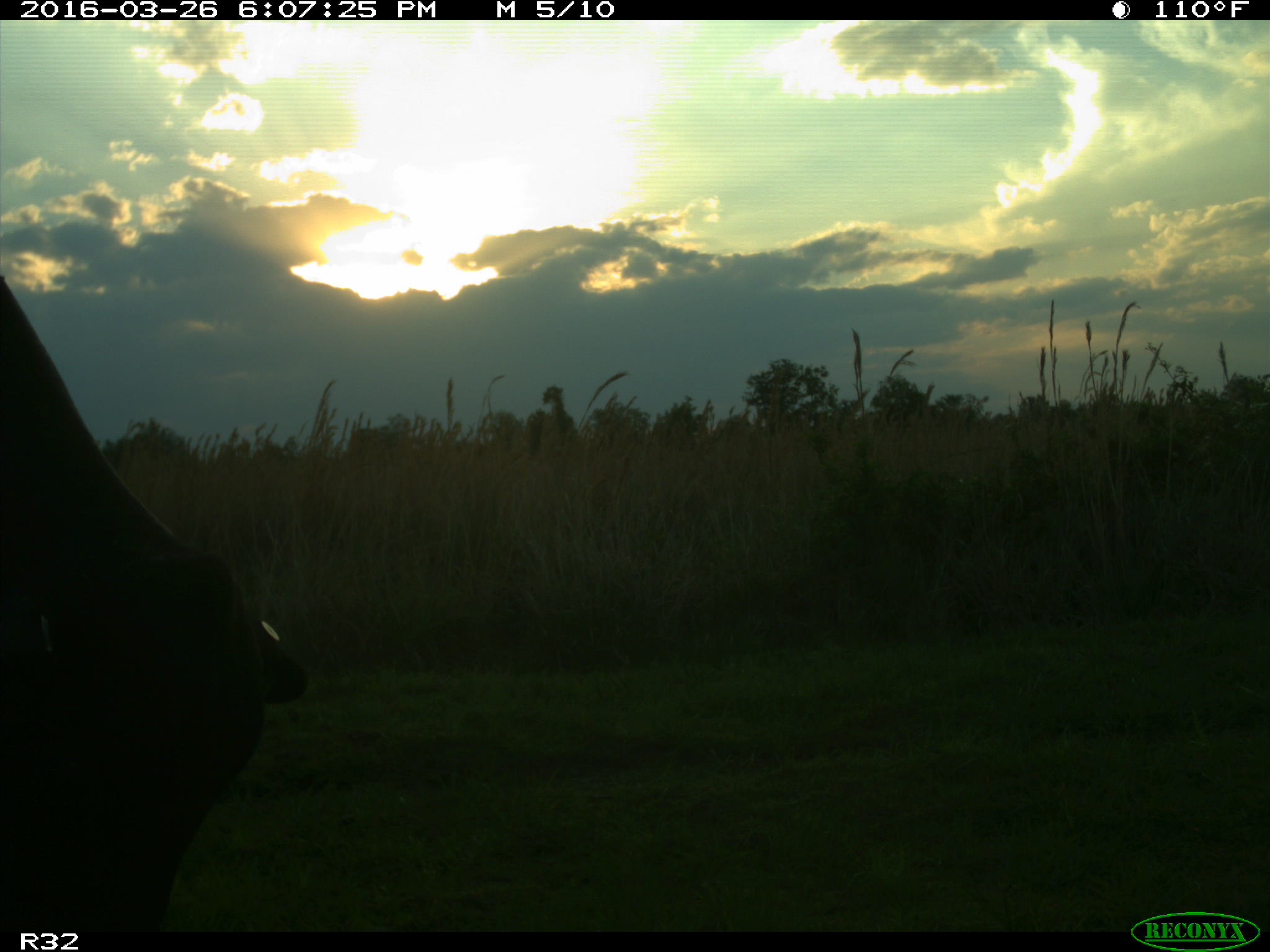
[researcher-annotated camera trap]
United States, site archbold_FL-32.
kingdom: Animalia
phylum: Chordata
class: Mammalia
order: Artiodactyla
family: Bovidae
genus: Bos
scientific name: Bos taurus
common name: domestic cow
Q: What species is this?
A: Bos taurus (domestic cow).